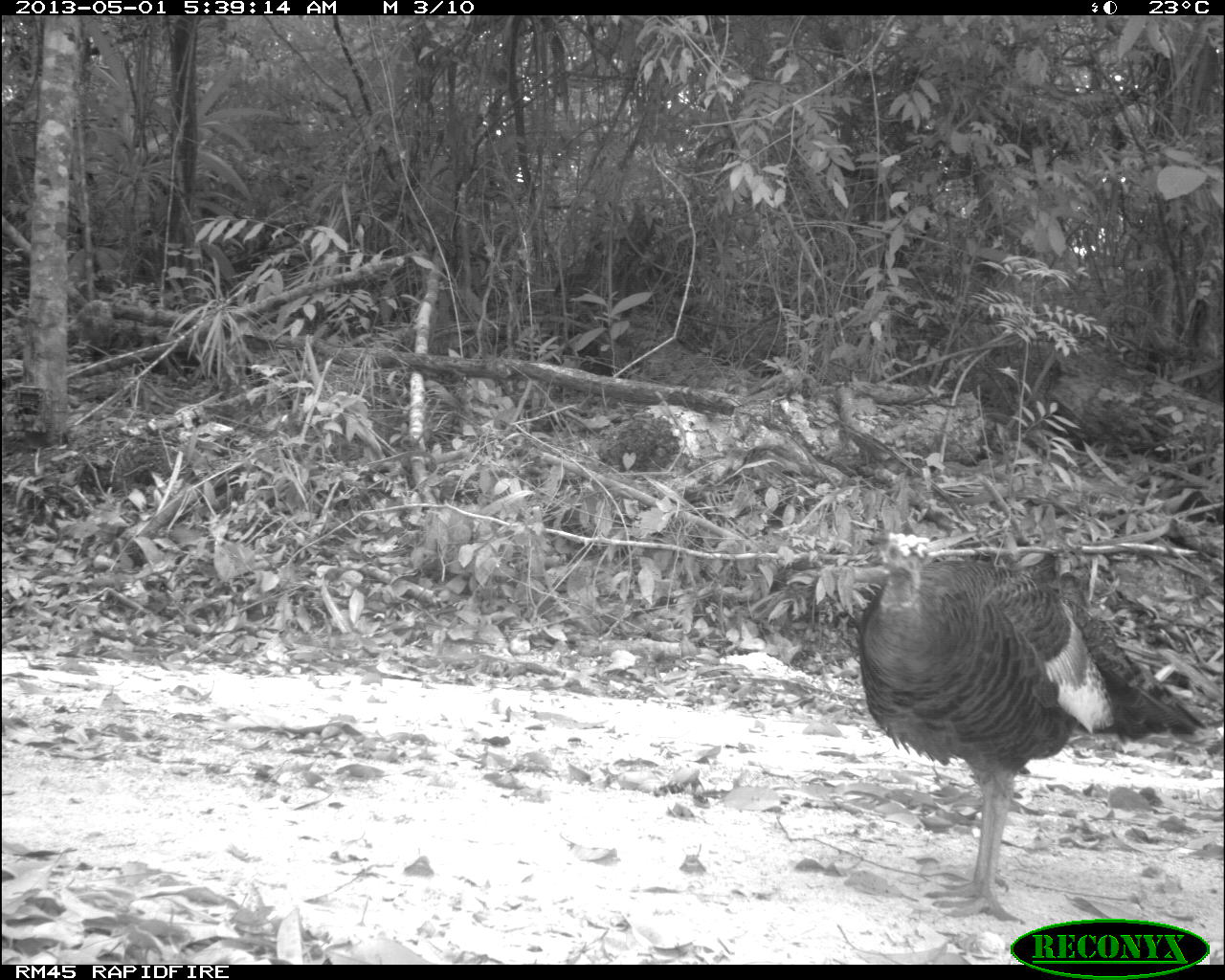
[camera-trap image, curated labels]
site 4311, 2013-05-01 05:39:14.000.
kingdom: Animalia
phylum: Chordata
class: Aves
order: Galliformes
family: Phasianidae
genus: Meleagris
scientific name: Meleagris ocellata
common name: ocellated turkey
Meleagris ocellata (ocellated turkey), count 1, sex female.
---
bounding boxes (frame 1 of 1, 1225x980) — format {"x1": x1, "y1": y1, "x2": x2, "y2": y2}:
meleagris ocellata: {"x1": 853, "y1": 527, "x2": 1206, "y2": 925}